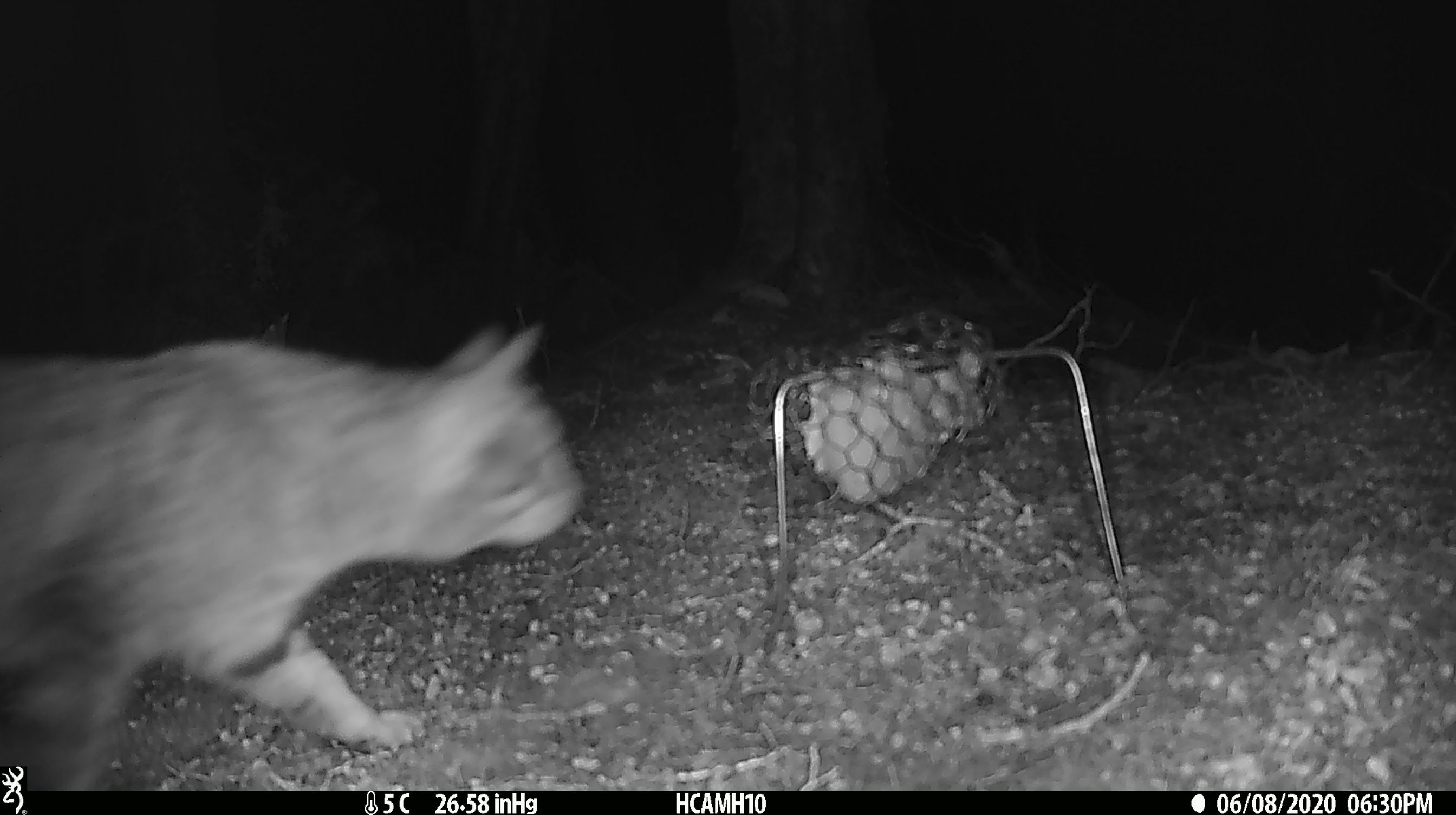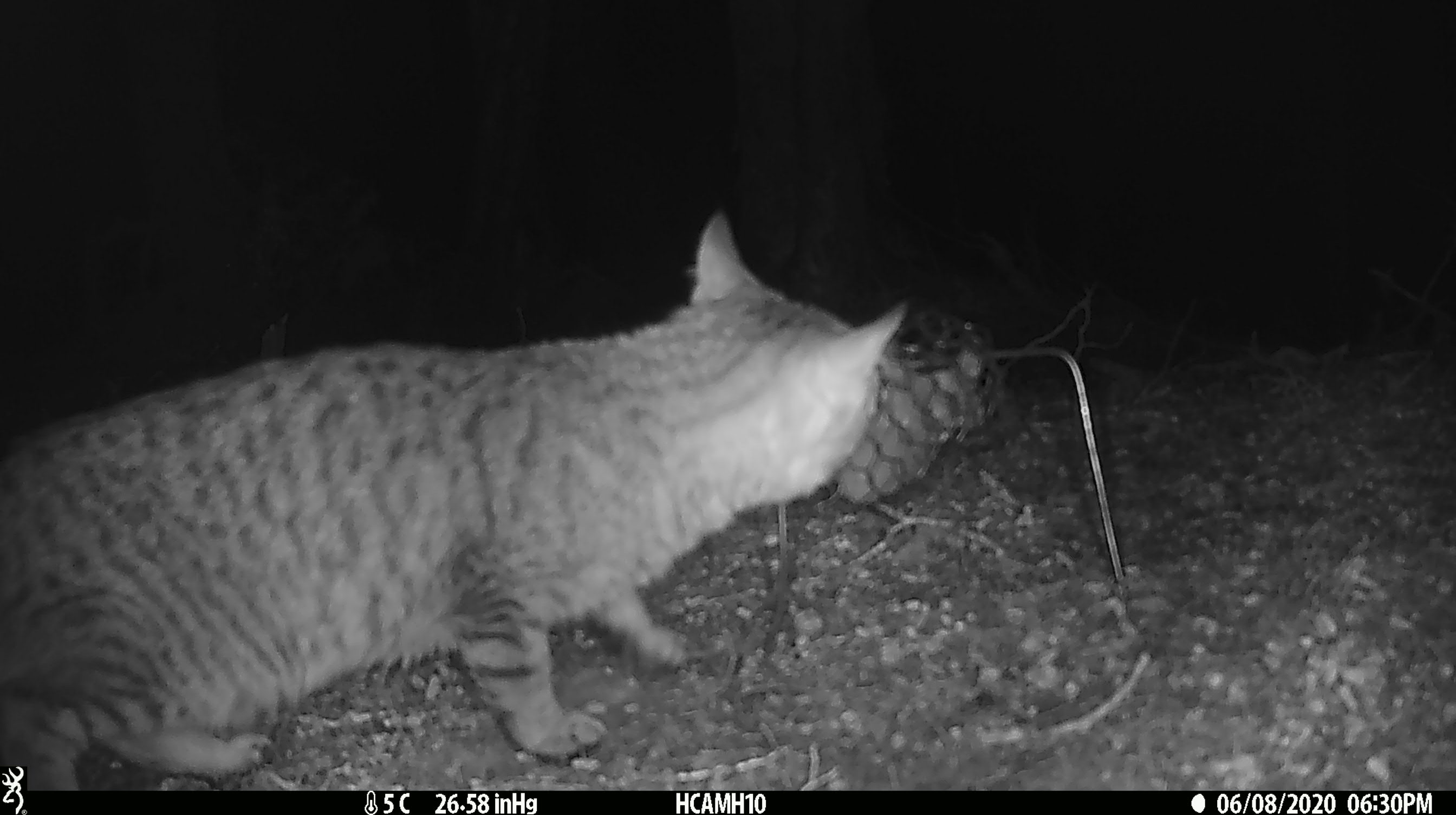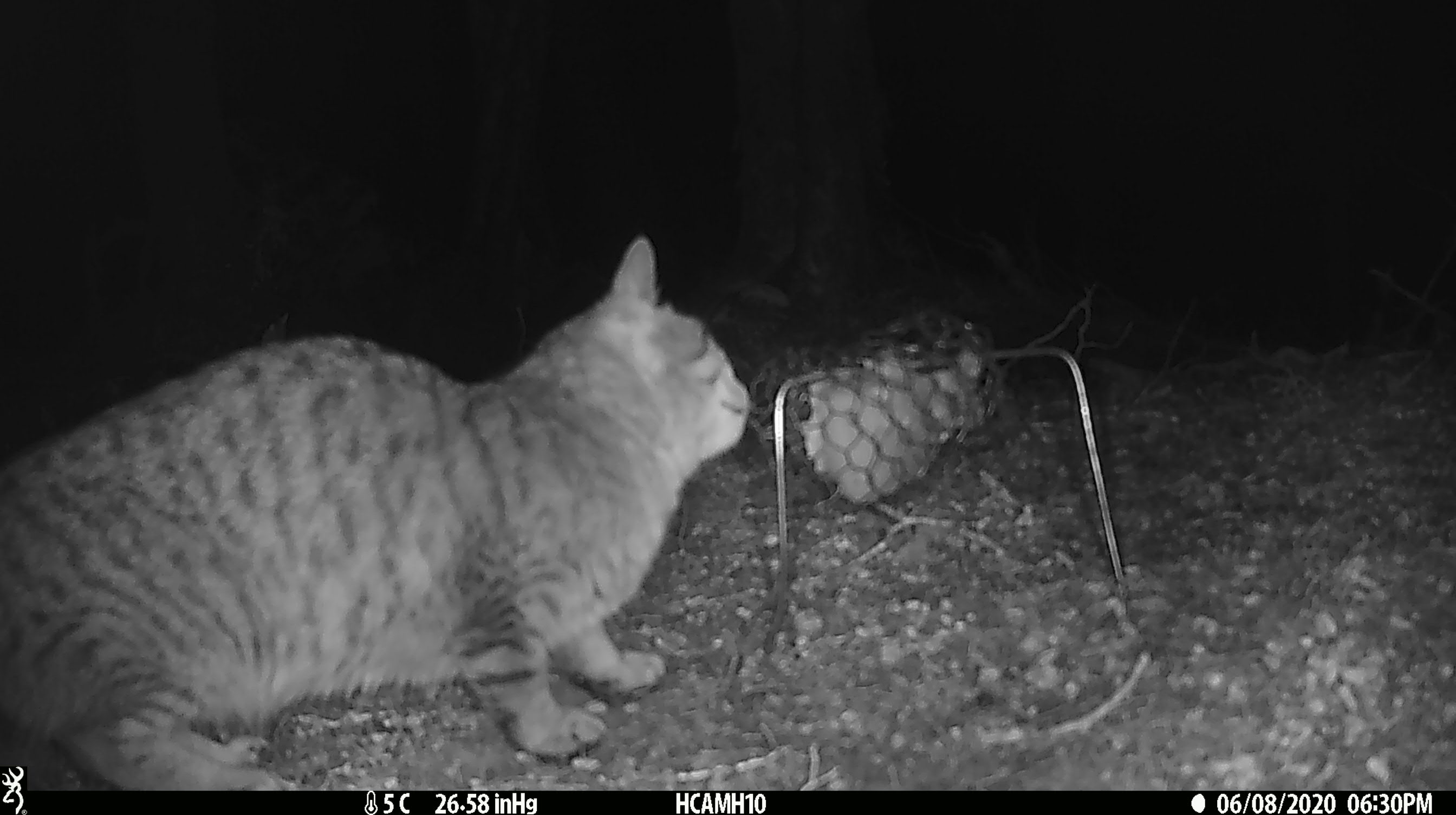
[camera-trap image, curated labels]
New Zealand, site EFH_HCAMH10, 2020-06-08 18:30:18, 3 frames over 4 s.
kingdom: Animalia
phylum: Chordata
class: Mammalia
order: Carnivora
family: Felidae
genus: Felis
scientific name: Felis catus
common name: domestic cat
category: cat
Cat (domestic cat) (Felis catus).